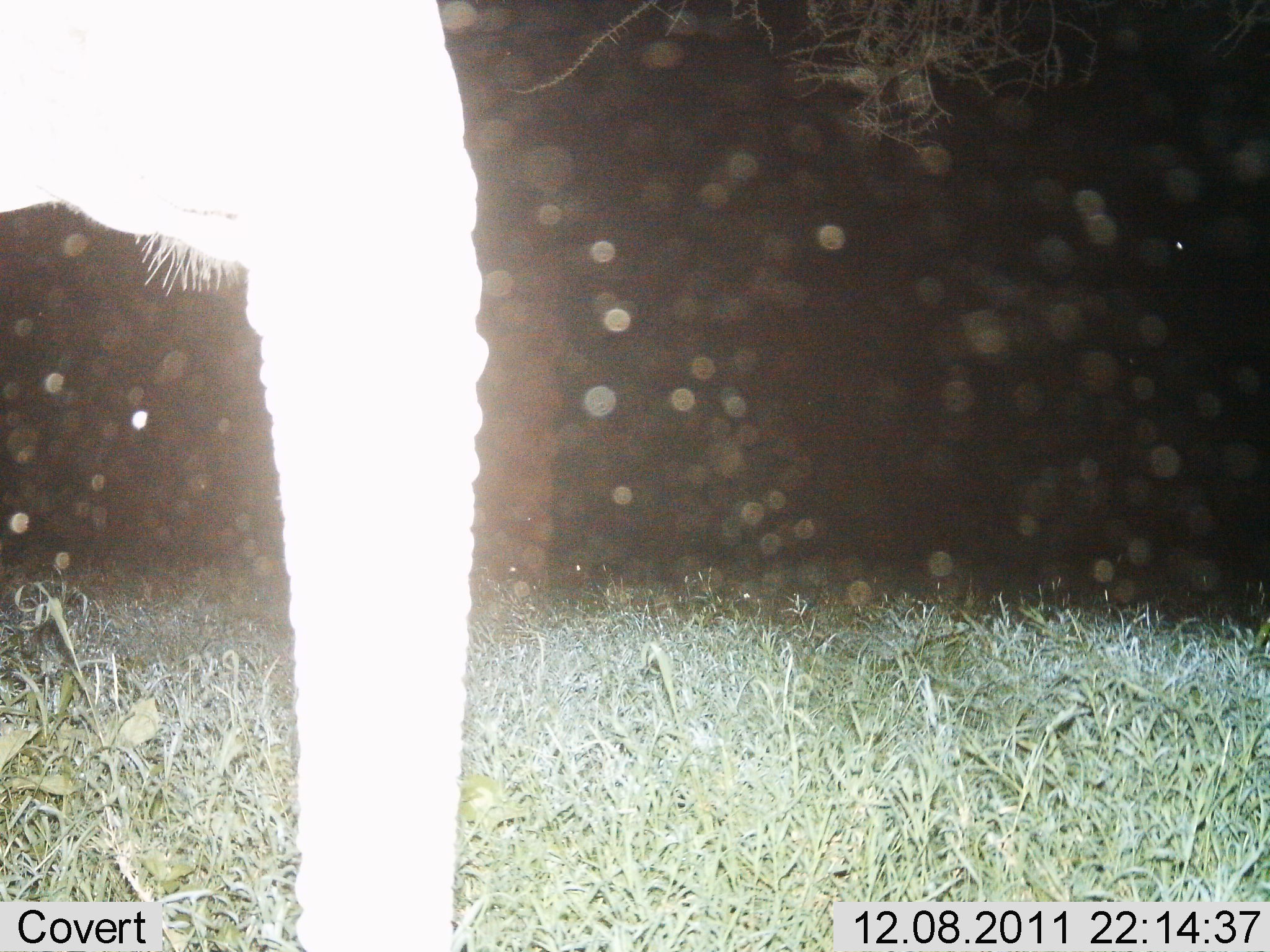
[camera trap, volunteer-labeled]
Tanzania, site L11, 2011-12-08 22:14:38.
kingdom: Animalia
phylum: Chordata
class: Mammalia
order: Proboscidea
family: Elephantidae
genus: Loxodonta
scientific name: Loxodonta africana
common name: african bush elephant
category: elephant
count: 1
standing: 83%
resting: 8%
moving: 8%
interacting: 0%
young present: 0%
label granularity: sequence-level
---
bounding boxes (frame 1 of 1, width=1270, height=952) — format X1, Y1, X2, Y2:
animal: 0, 0, 495, 950